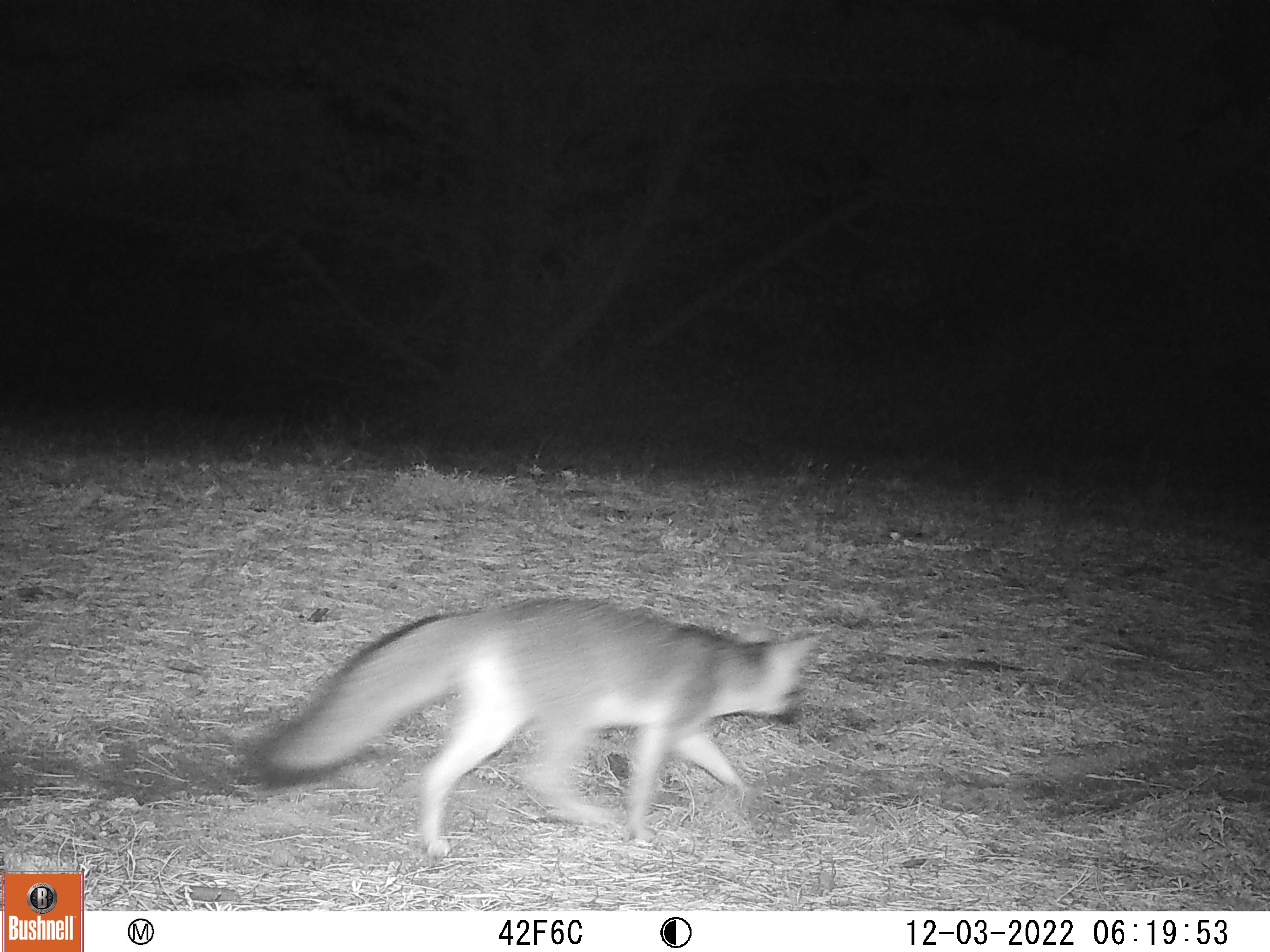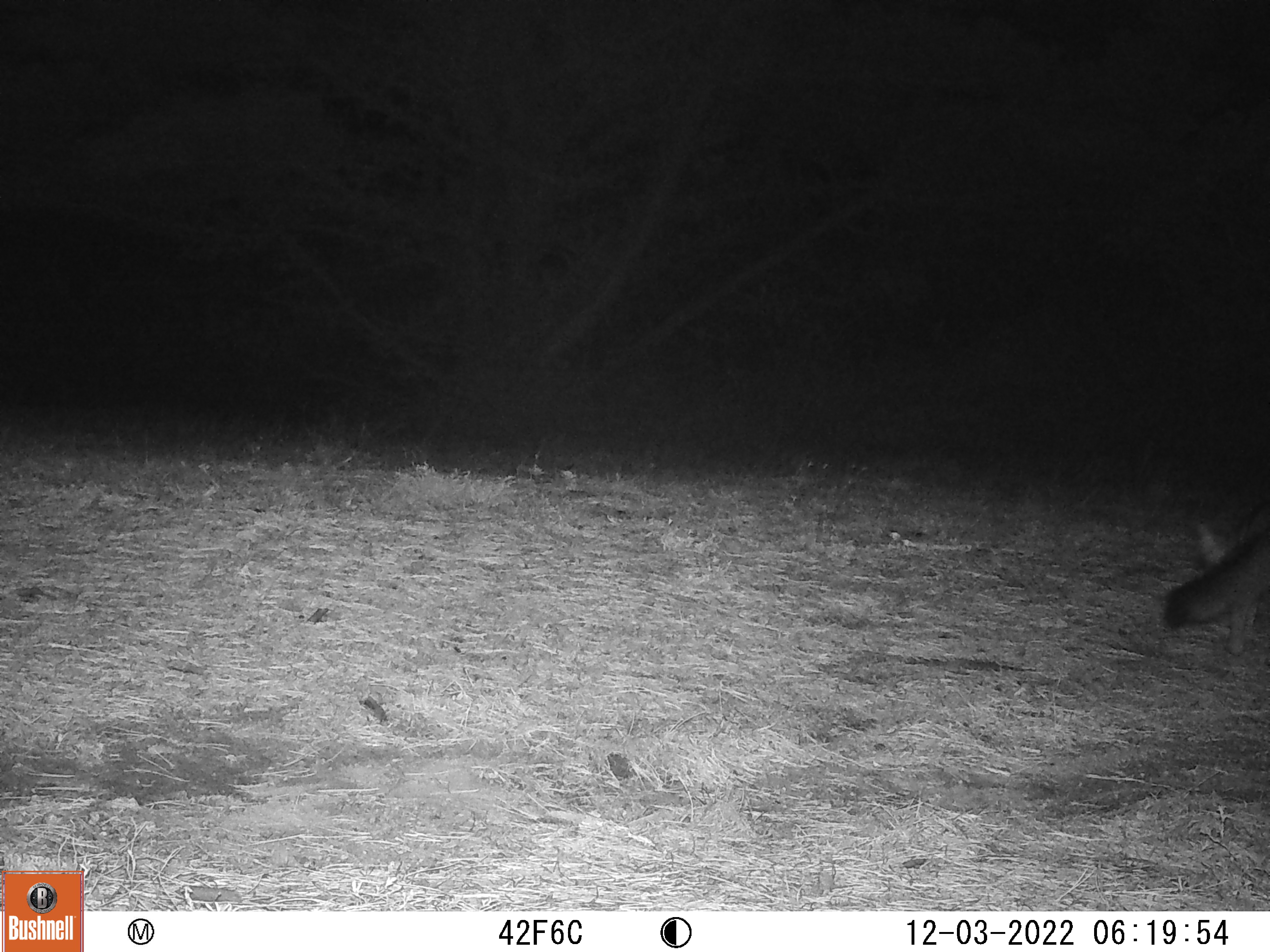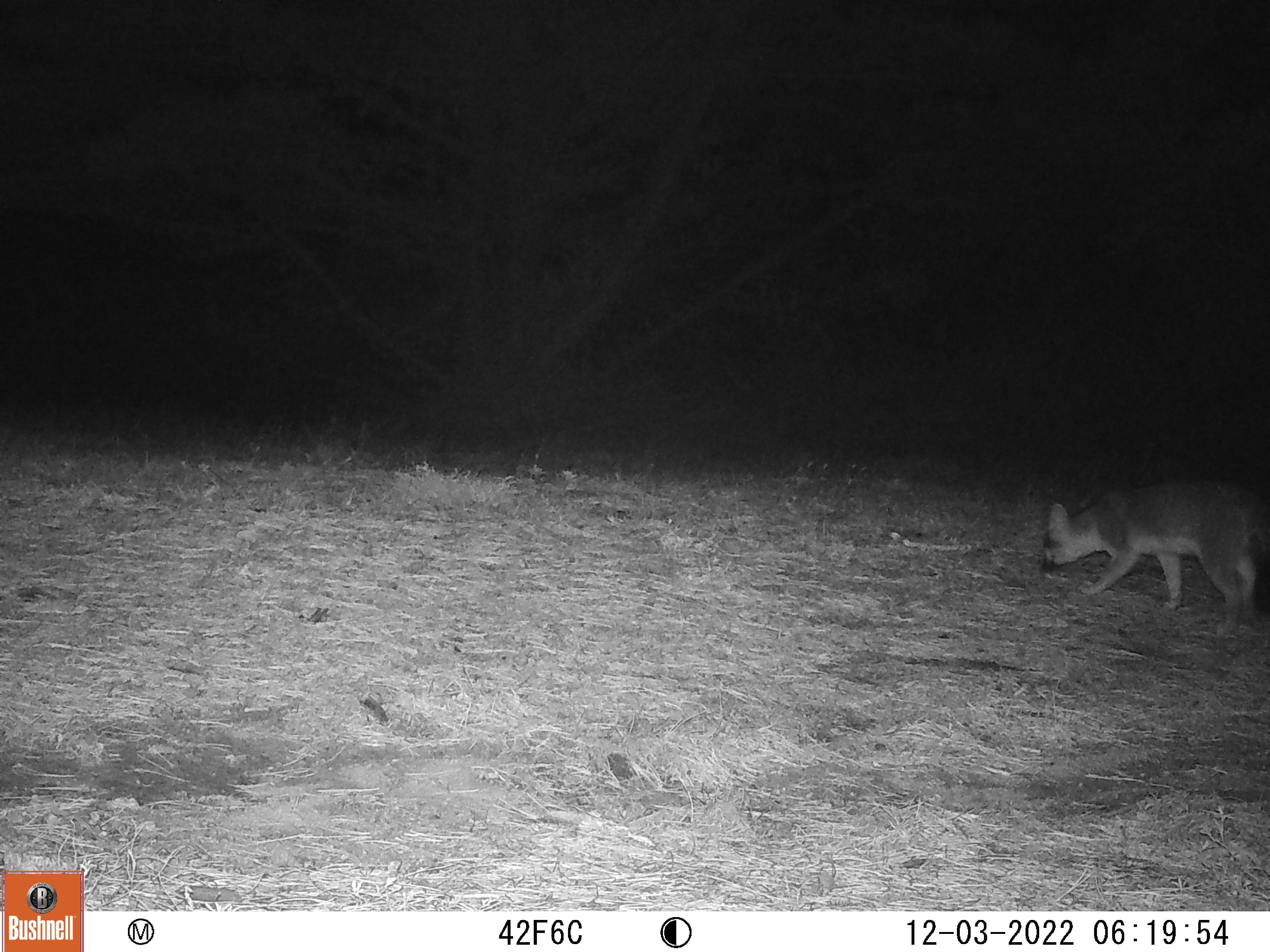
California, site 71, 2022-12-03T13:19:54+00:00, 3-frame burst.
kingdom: Animalia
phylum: Chordata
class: Mammalia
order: Carnivora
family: Canidae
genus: Urocyon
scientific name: Urocyon cinereoargenteus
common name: gray fox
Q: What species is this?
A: Gray fox (Urocyon cinereoargenteus).